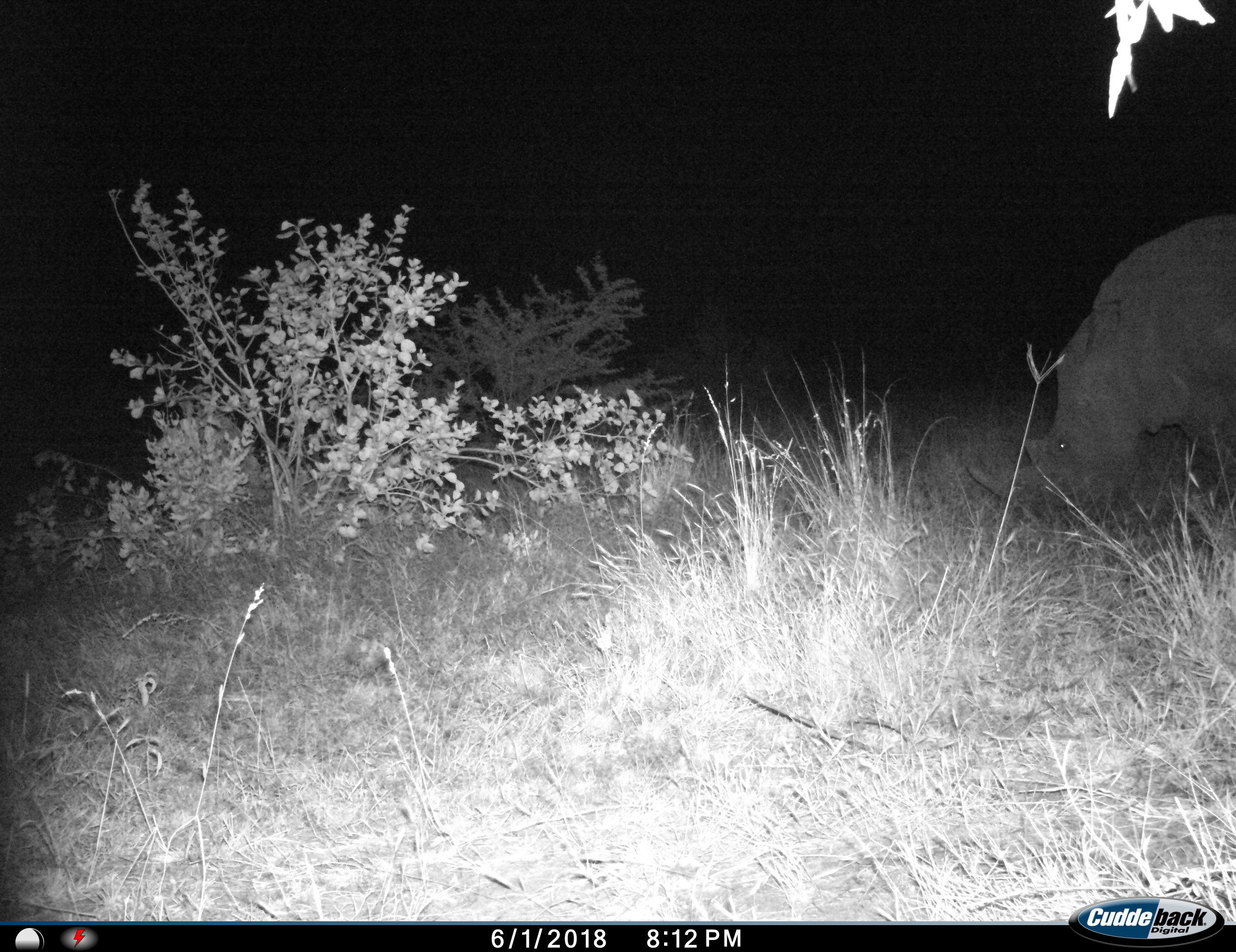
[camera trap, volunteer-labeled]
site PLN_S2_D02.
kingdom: Animalia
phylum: Chordata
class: Mammalia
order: Perissodactyla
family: Rhinocerotidae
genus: Ceratotherium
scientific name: Ceratotherium simum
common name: white rhinoceros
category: rhinoceroswhite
Rhinoceroswhite (white rhinoceros) (Ceratotherium simum), count 1. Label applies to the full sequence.